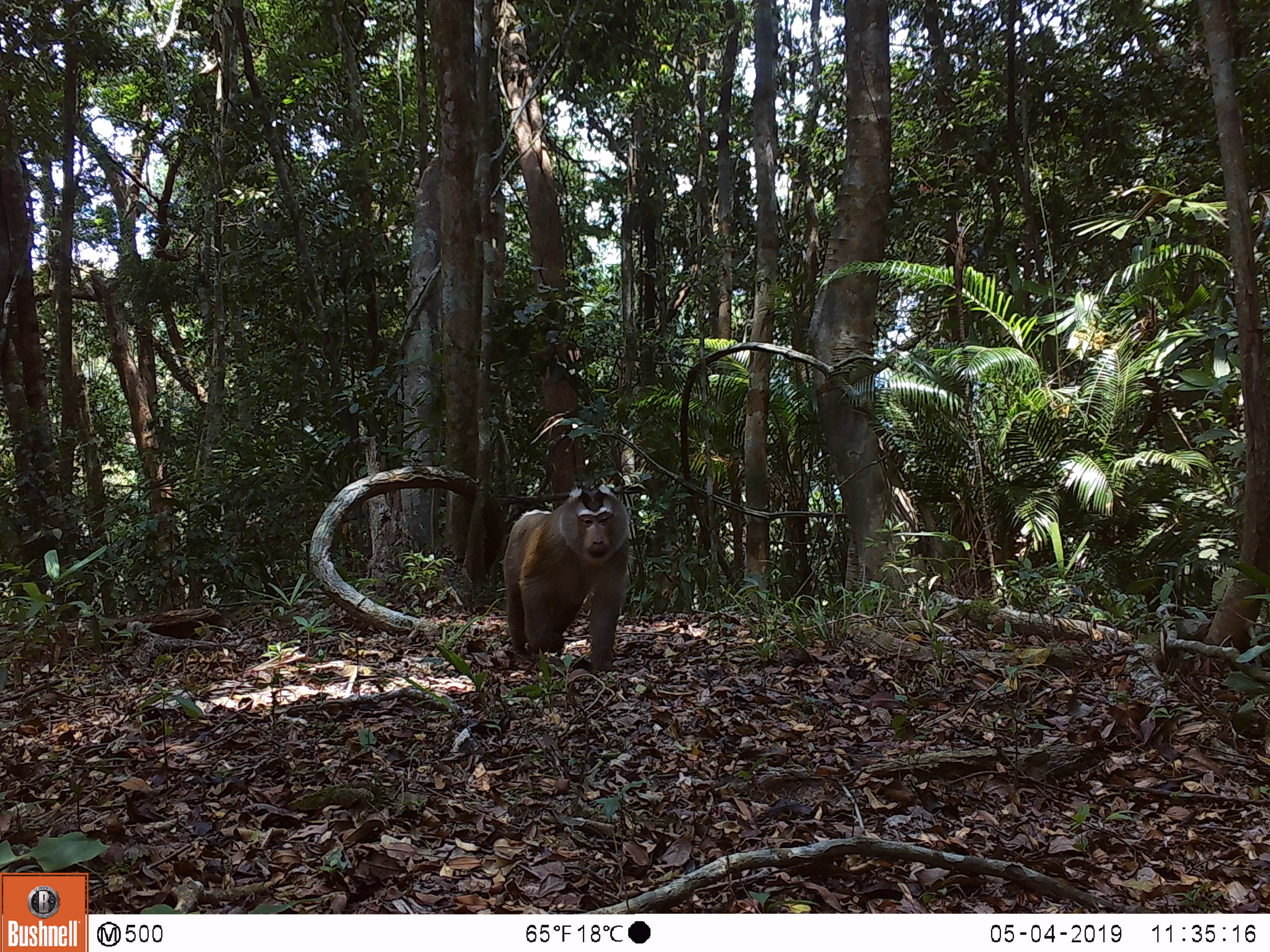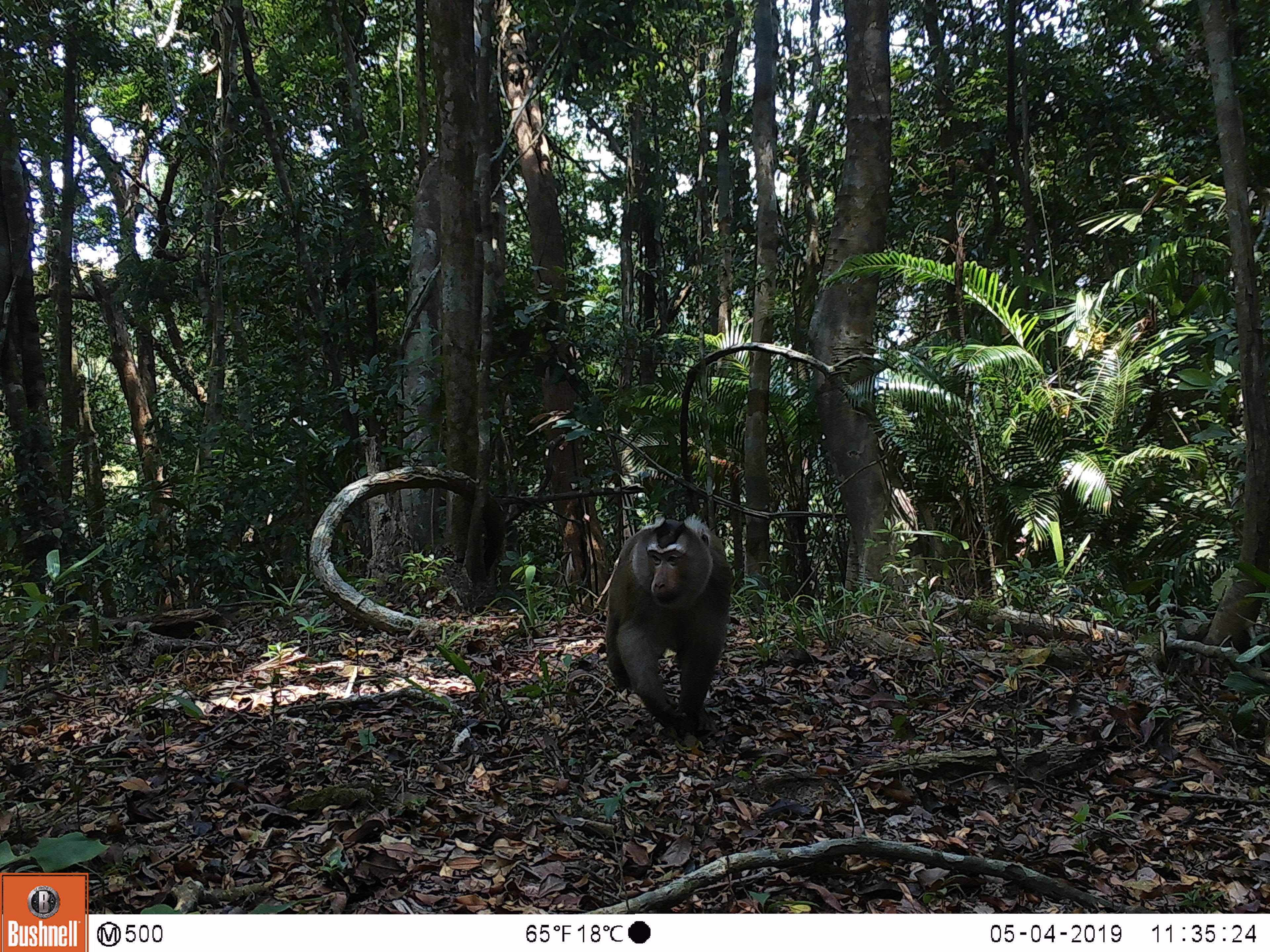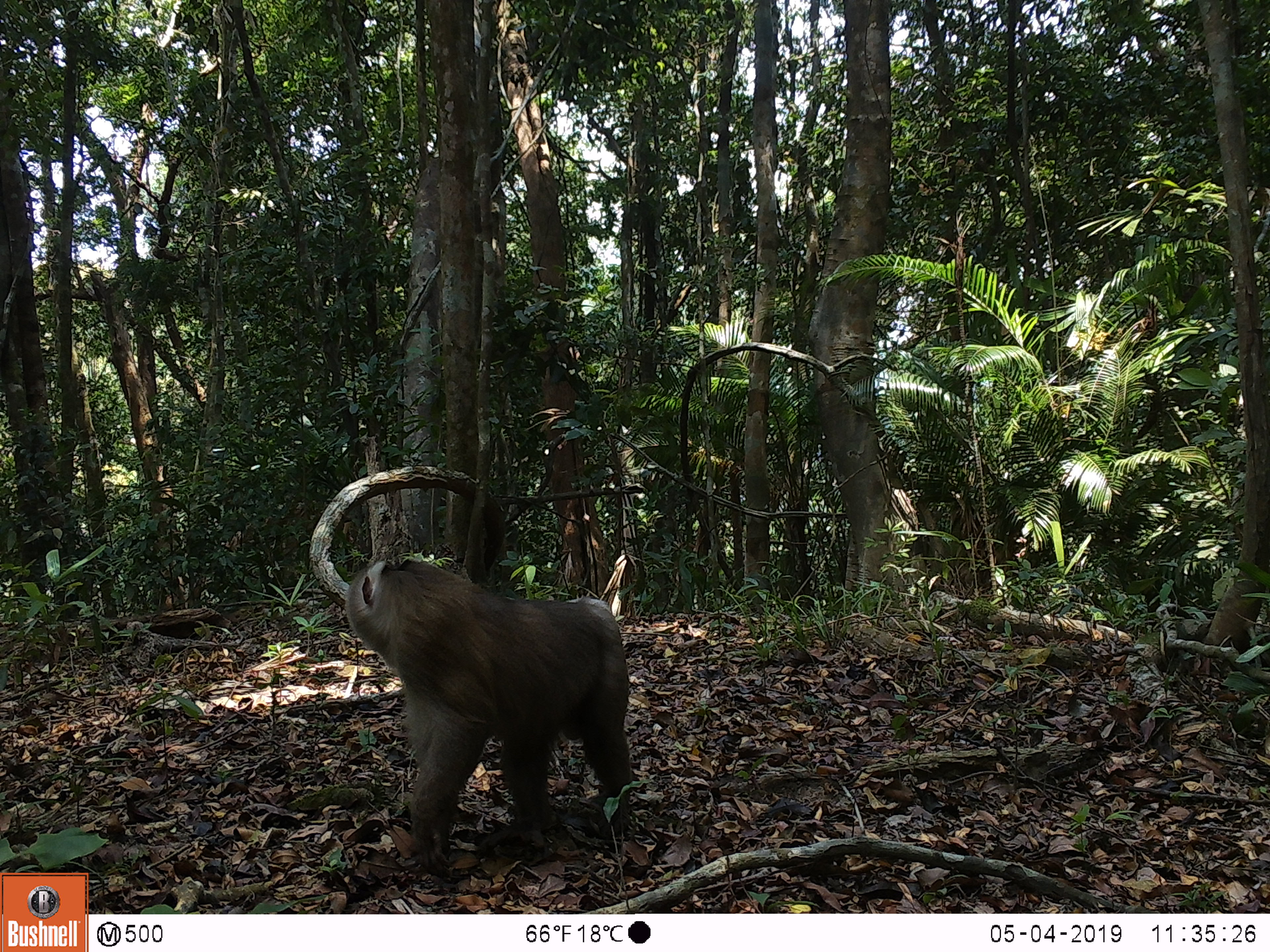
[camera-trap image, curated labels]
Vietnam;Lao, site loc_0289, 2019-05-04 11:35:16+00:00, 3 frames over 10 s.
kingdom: Animalia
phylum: Chordata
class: Mammalia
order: Primates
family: Cercopithecidae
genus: Macaca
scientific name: Macaca nemestrina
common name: pig-tailed macaque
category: pig tailed macaque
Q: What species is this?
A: Pig tailed macaque (pig-tailed macaque) (Macaca nemestrina).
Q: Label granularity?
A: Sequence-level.